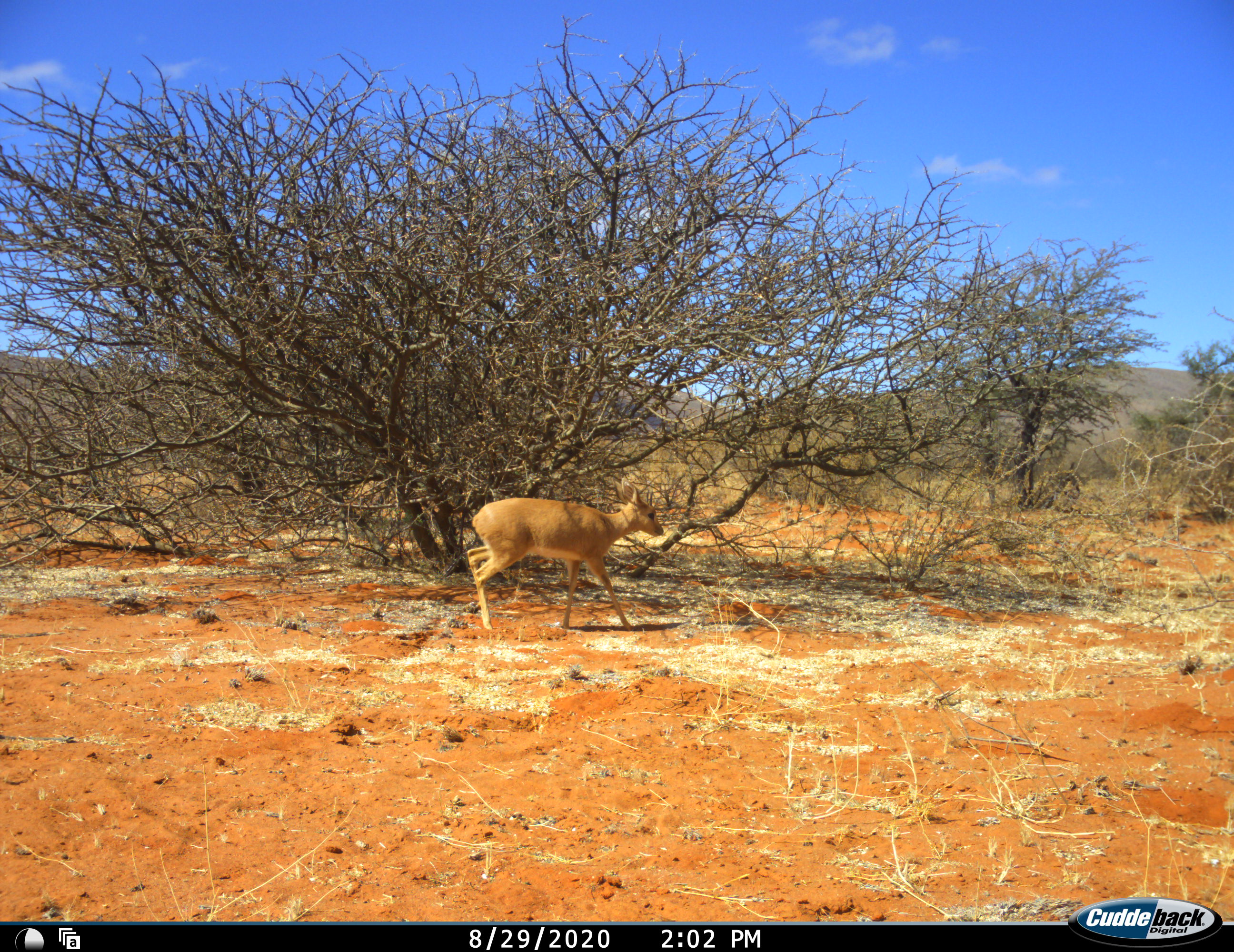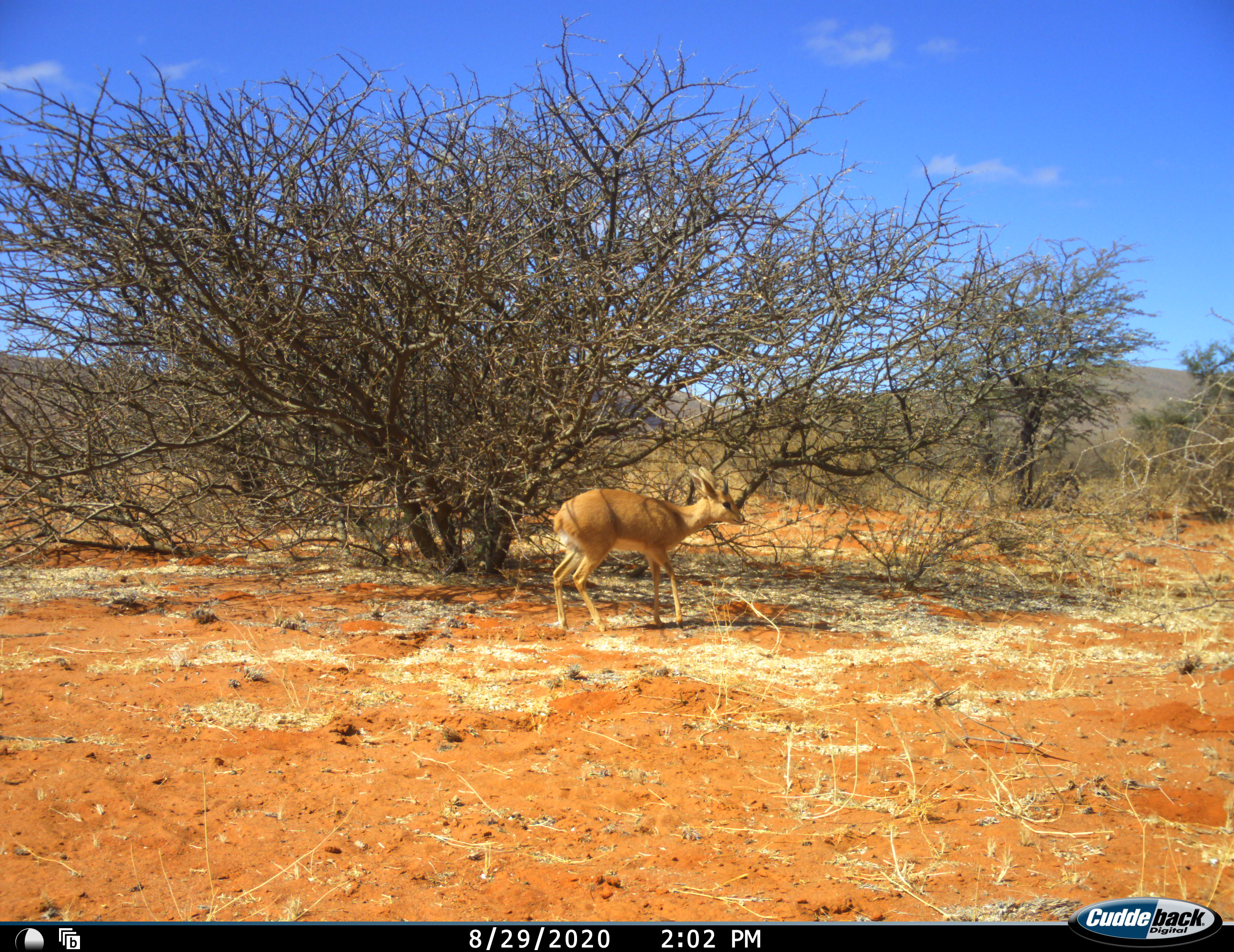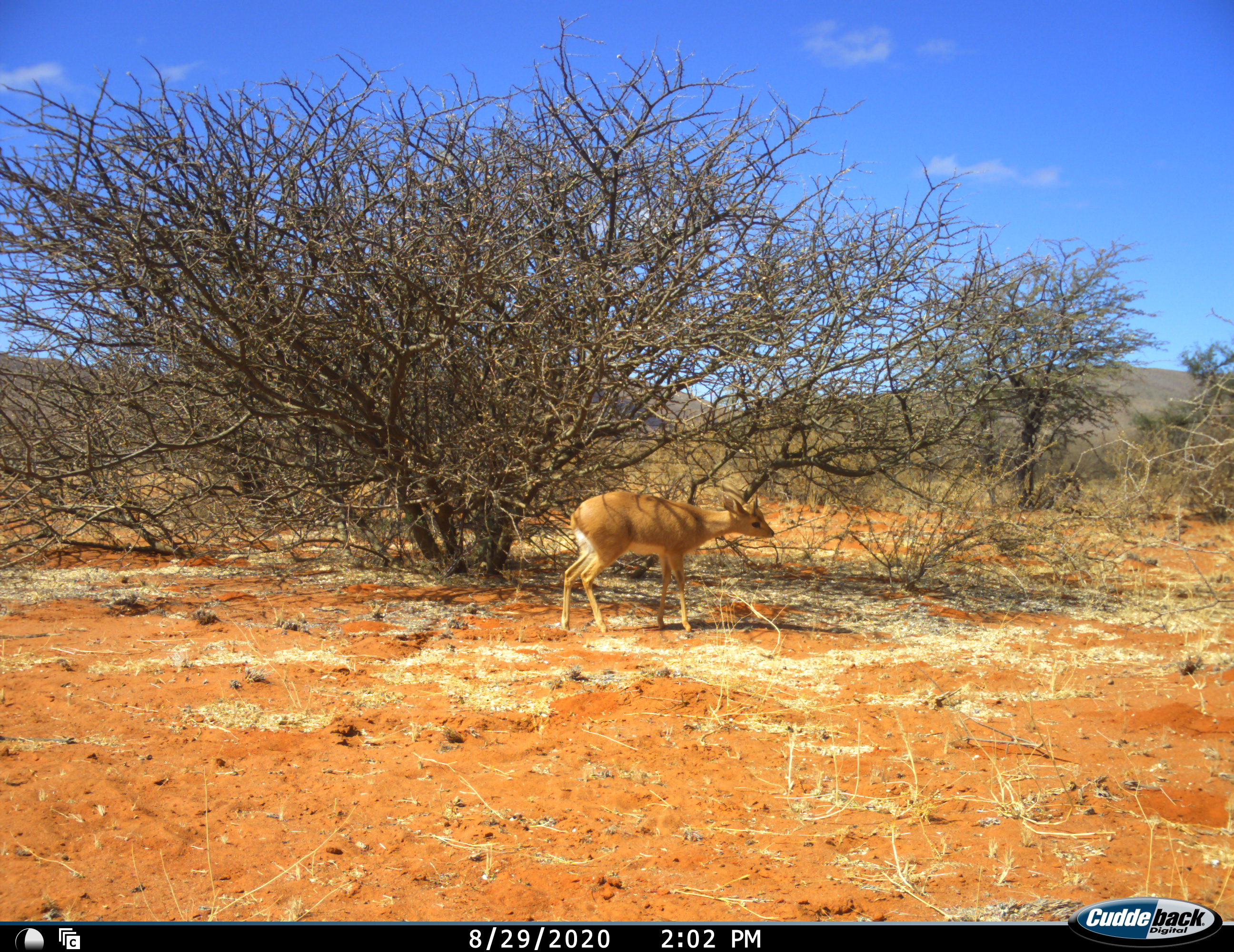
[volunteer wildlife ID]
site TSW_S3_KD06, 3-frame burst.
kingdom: Animalia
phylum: Chordata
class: Mammalia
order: Artiodactyla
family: Bovidae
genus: Raphicerus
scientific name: Raphicerus campestris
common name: steenbok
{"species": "steenbok (Raphicerus campestris)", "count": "1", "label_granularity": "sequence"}